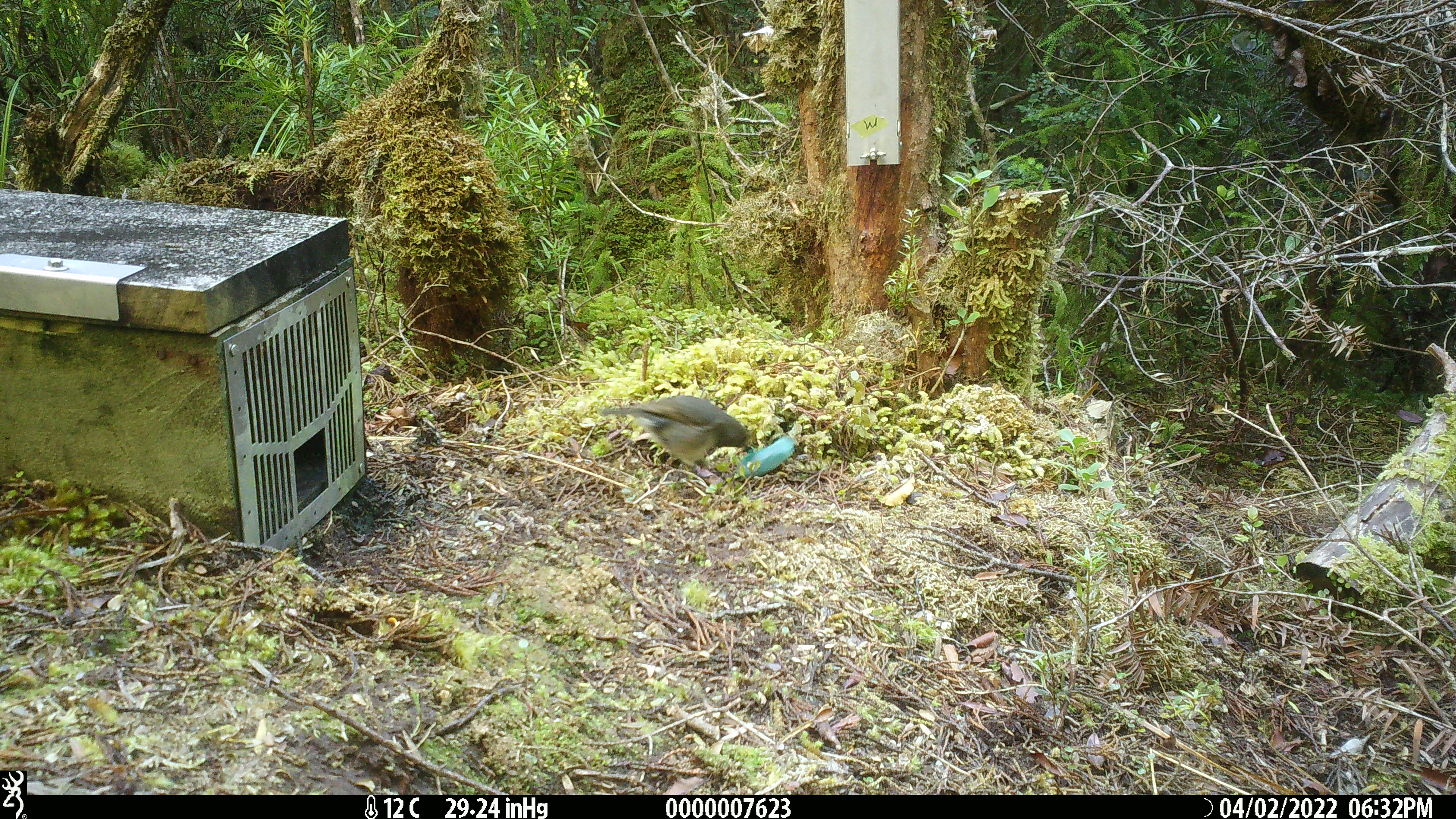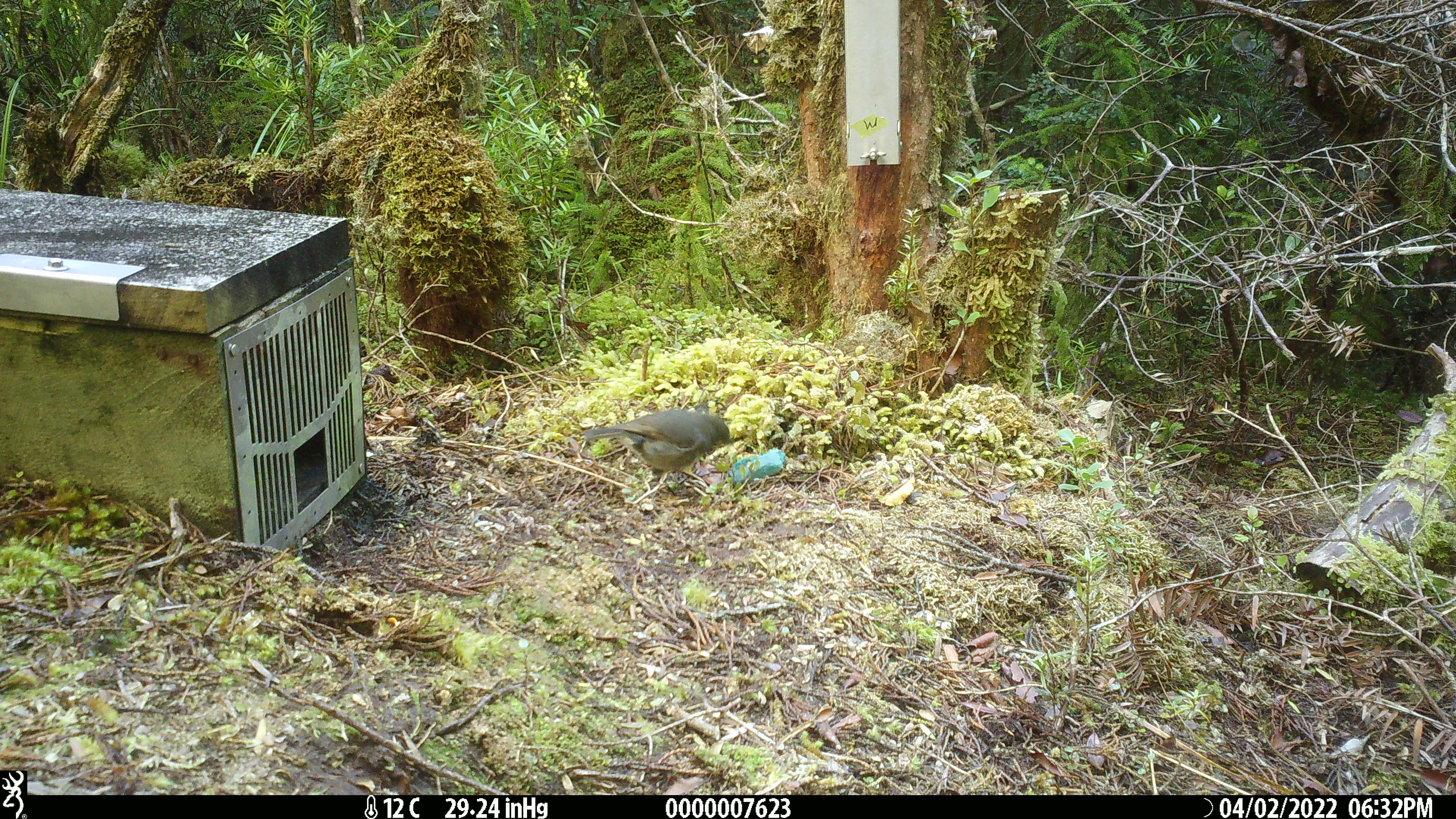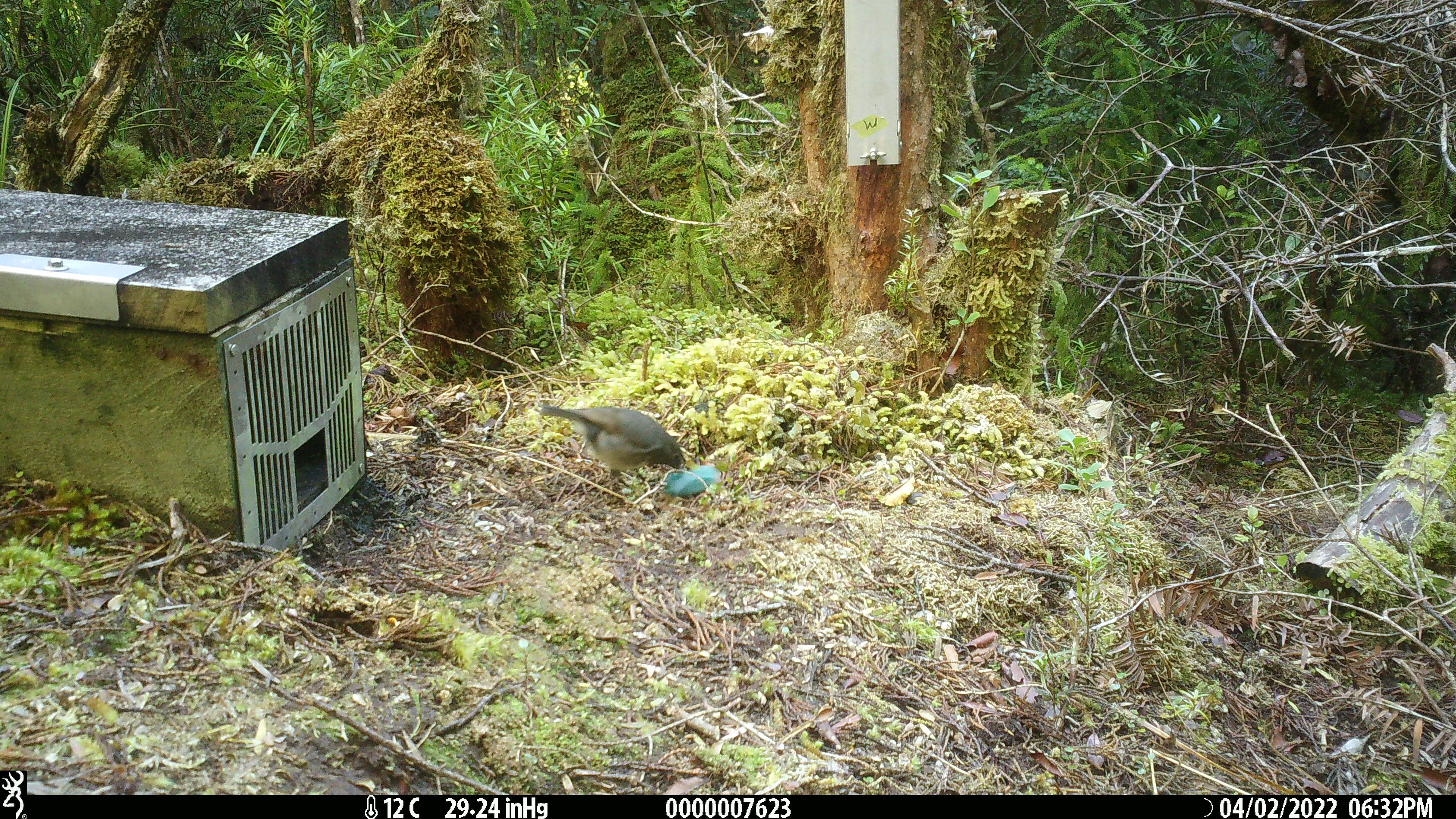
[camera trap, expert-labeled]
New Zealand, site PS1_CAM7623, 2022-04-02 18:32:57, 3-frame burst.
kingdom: Animalia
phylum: Chordata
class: Aves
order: Passeriformes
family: Petroicidae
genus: Petroica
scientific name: Petroica australis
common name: new zealand robin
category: robin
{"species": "robin (new zealand robin) (Petroica australis)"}